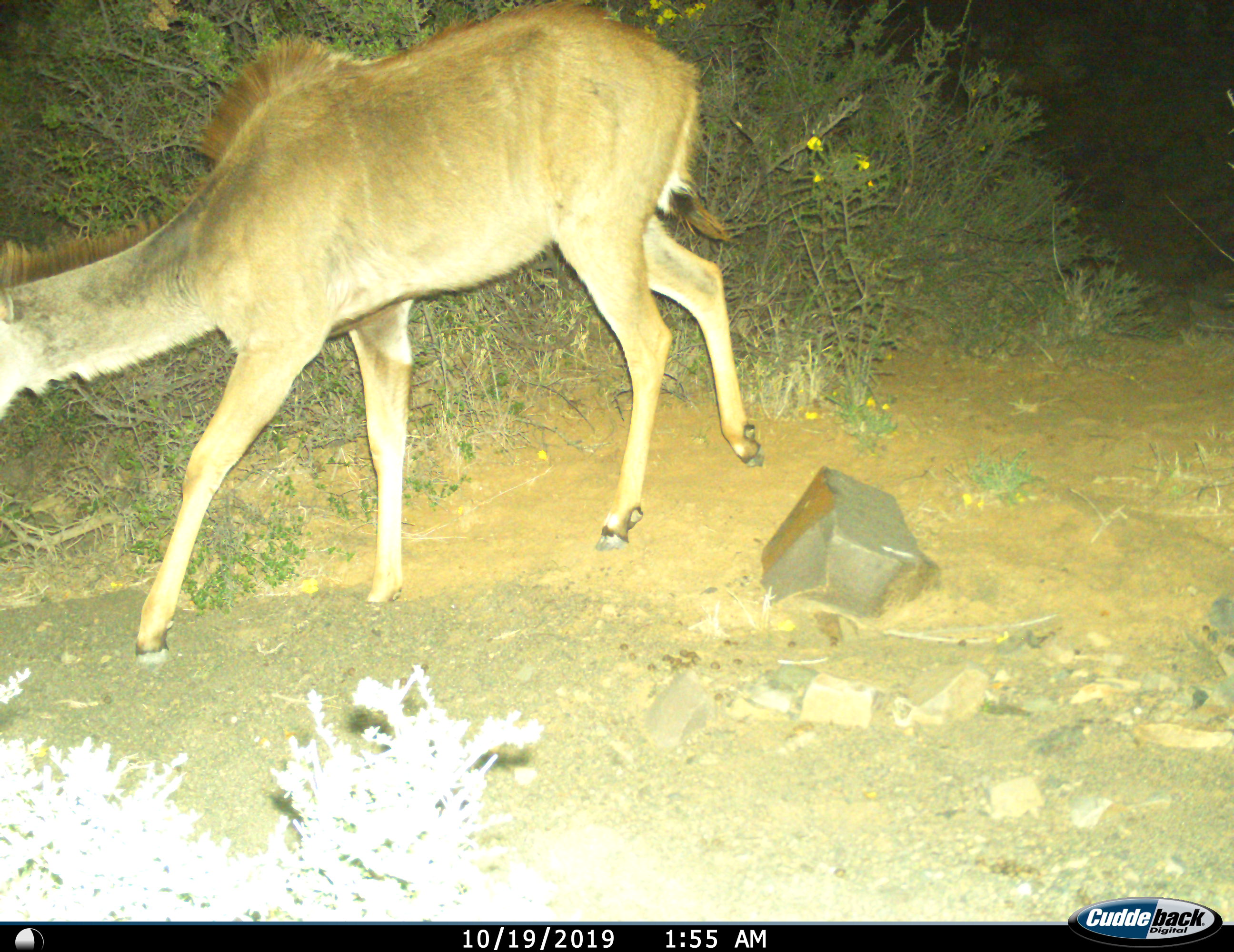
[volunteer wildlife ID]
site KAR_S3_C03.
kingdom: Animalia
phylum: Chordata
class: Mammalia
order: Artiodactyla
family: Bovidae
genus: Tragelaphus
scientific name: Tragelaphus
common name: kudu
Kudu (Tragelaphus), count 1. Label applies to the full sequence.